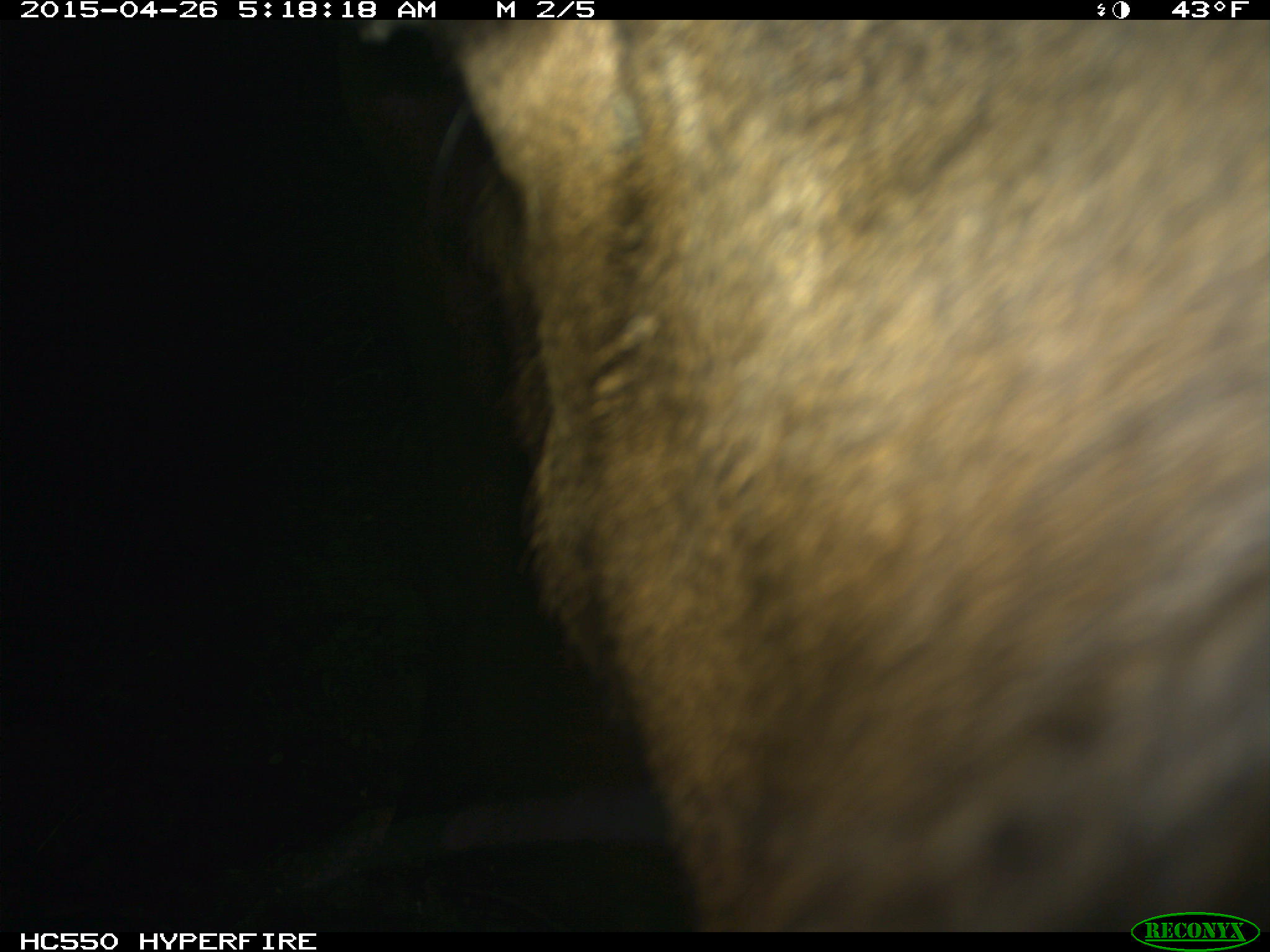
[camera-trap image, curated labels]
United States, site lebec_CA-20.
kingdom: Animalia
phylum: Chordata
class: Mammalia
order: Artiodactyla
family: Cervidae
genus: Cervus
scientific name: Cervus canadensis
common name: elk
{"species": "Cervus canadensis (elk)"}